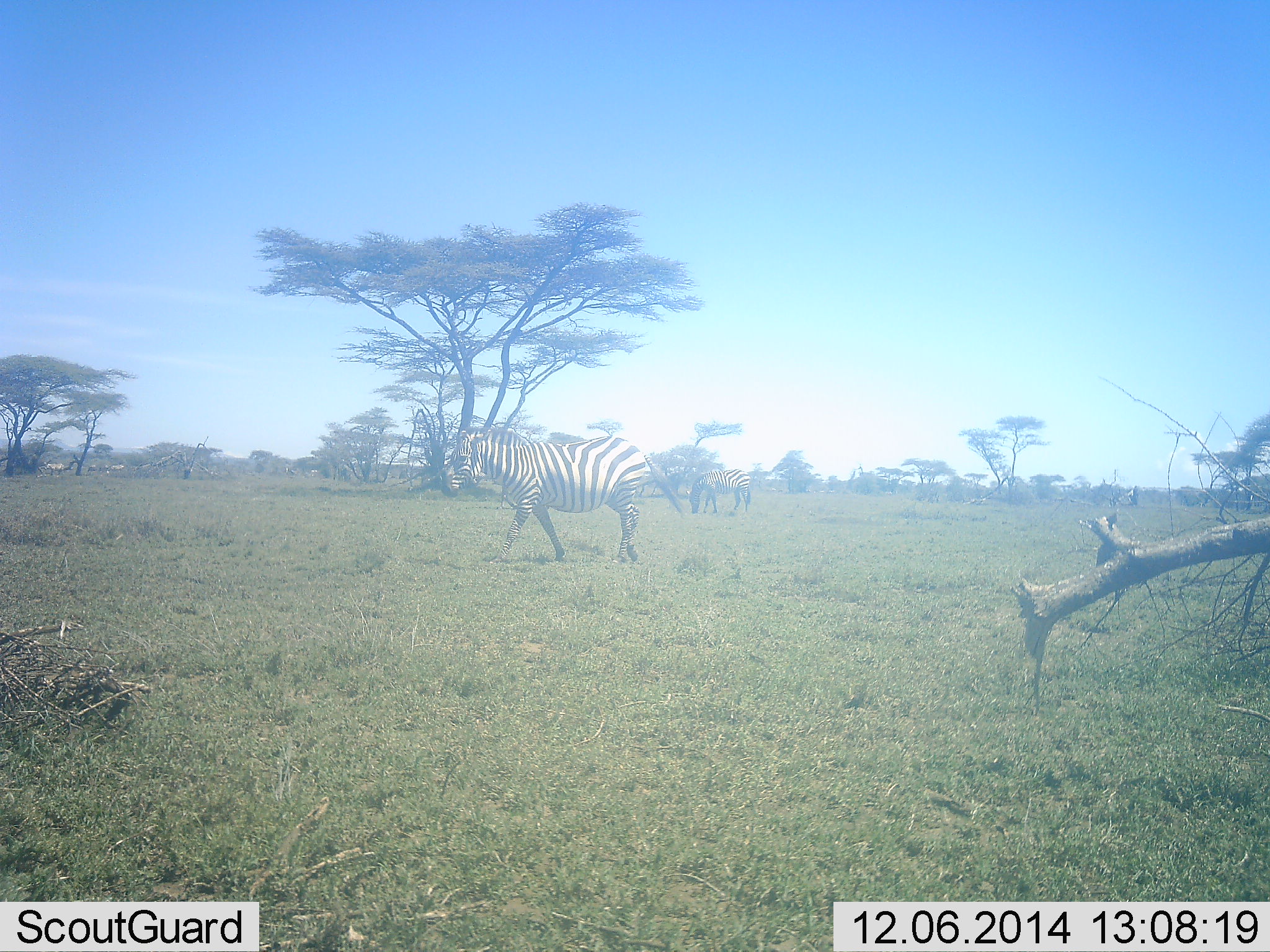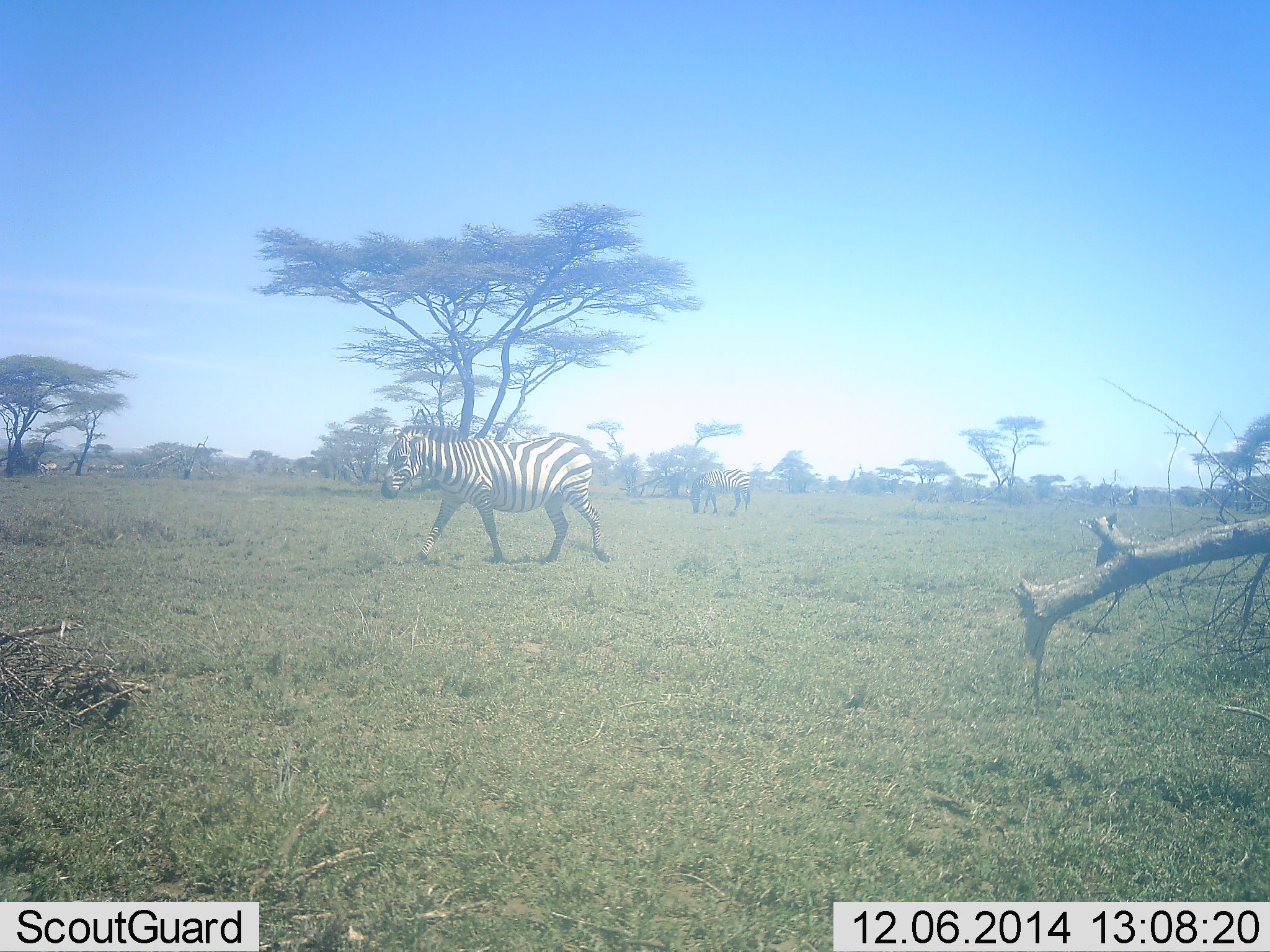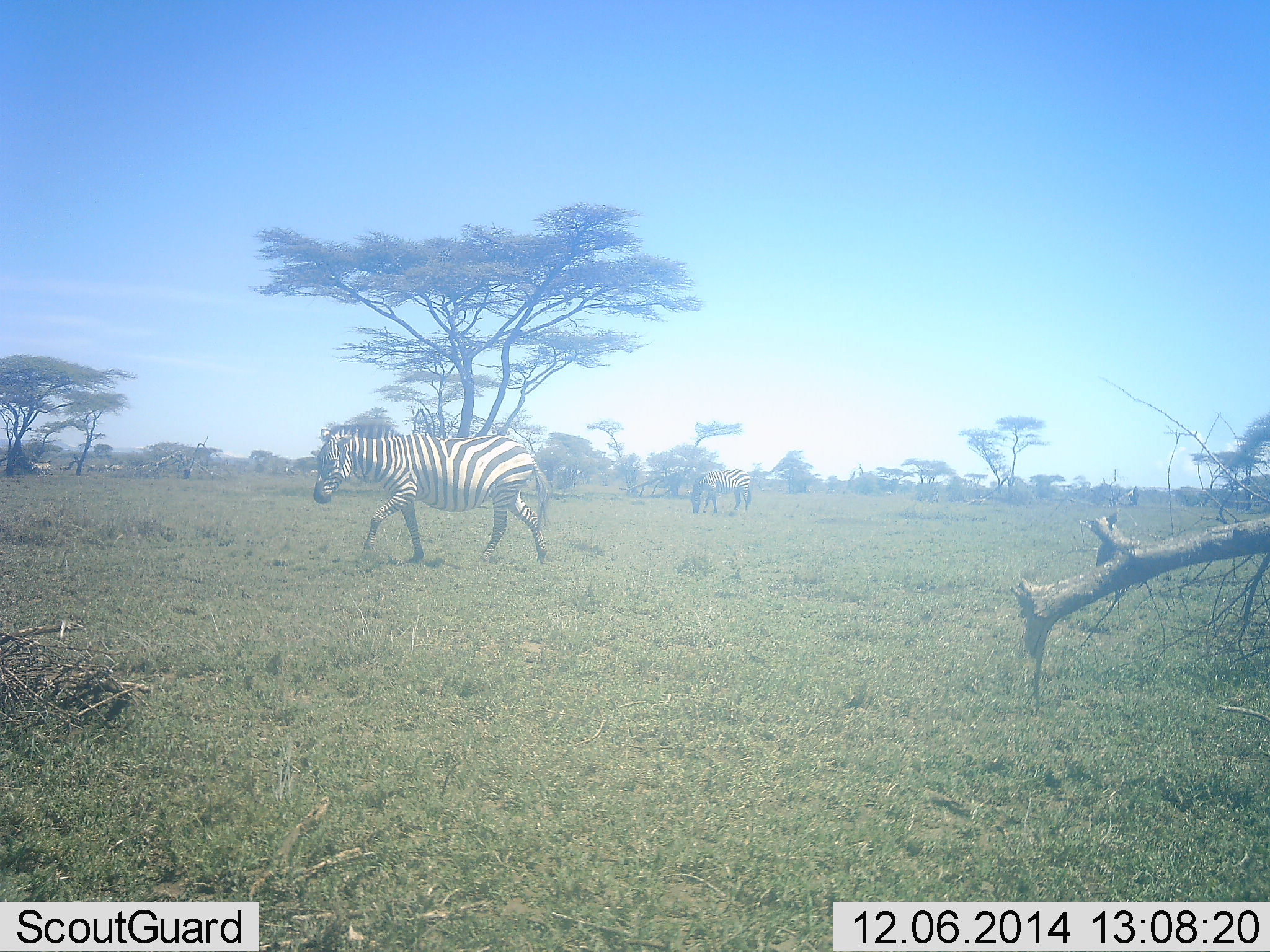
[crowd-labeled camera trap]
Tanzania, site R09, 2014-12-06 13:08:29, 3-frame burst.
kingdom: Animalia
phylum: Chordata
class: Mammalia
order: Perissodactyla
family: Equidae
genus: Equus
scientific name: Equus quagga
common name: plains zebra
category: zebra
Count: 2.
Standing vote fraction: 50%.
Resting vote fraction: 20%.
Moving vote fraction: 90%.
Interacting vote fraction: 0%.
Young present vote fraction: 0%.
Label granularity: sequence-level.